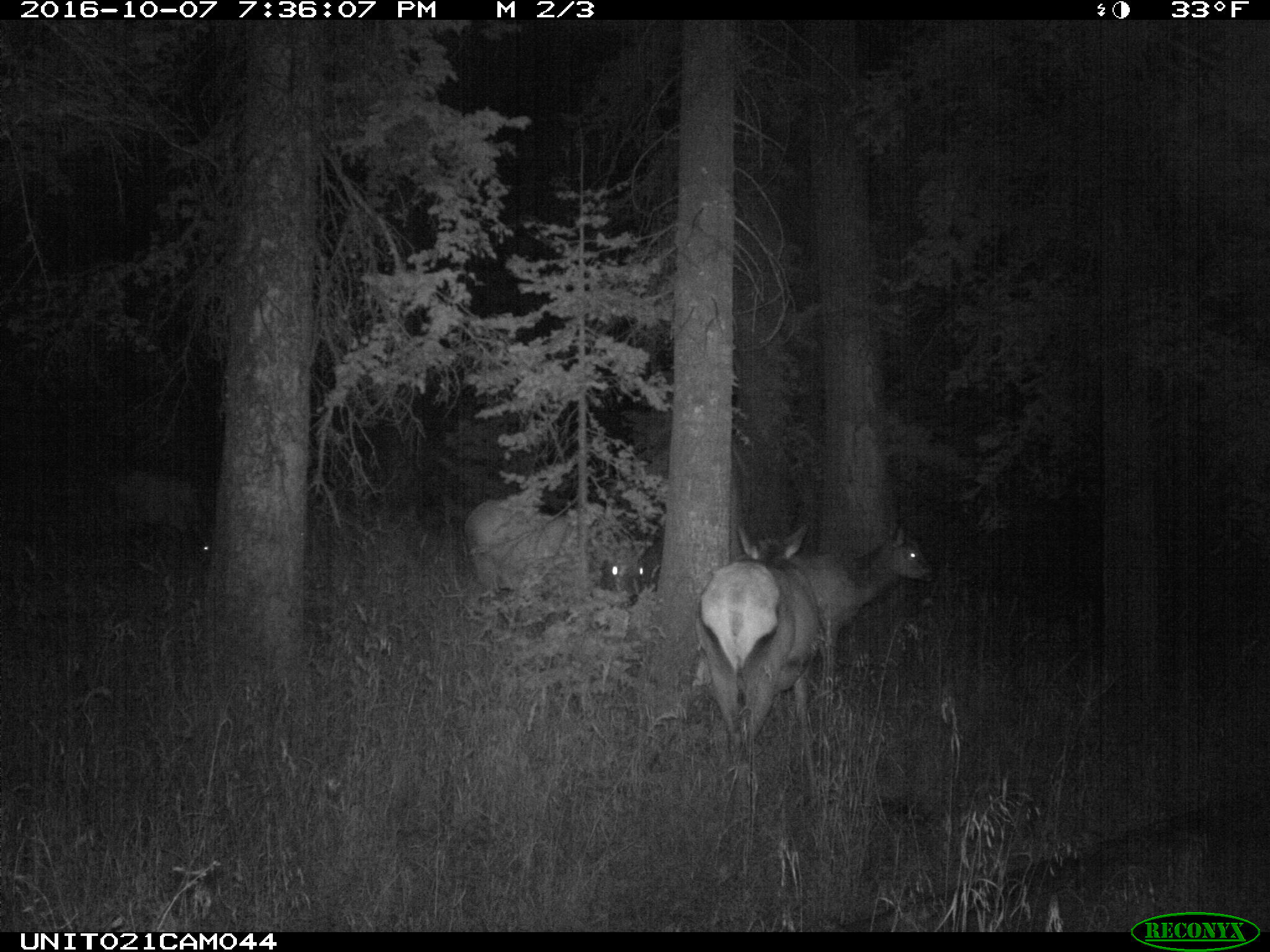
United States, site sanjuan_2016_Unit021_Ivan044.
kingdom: Animalia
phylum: Chordata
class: Mammalia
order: Artiodactyla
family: Cervidae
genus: Cervus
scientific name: Cervus elaphus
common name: red deer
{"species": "Cervus elaphus (red deer)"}